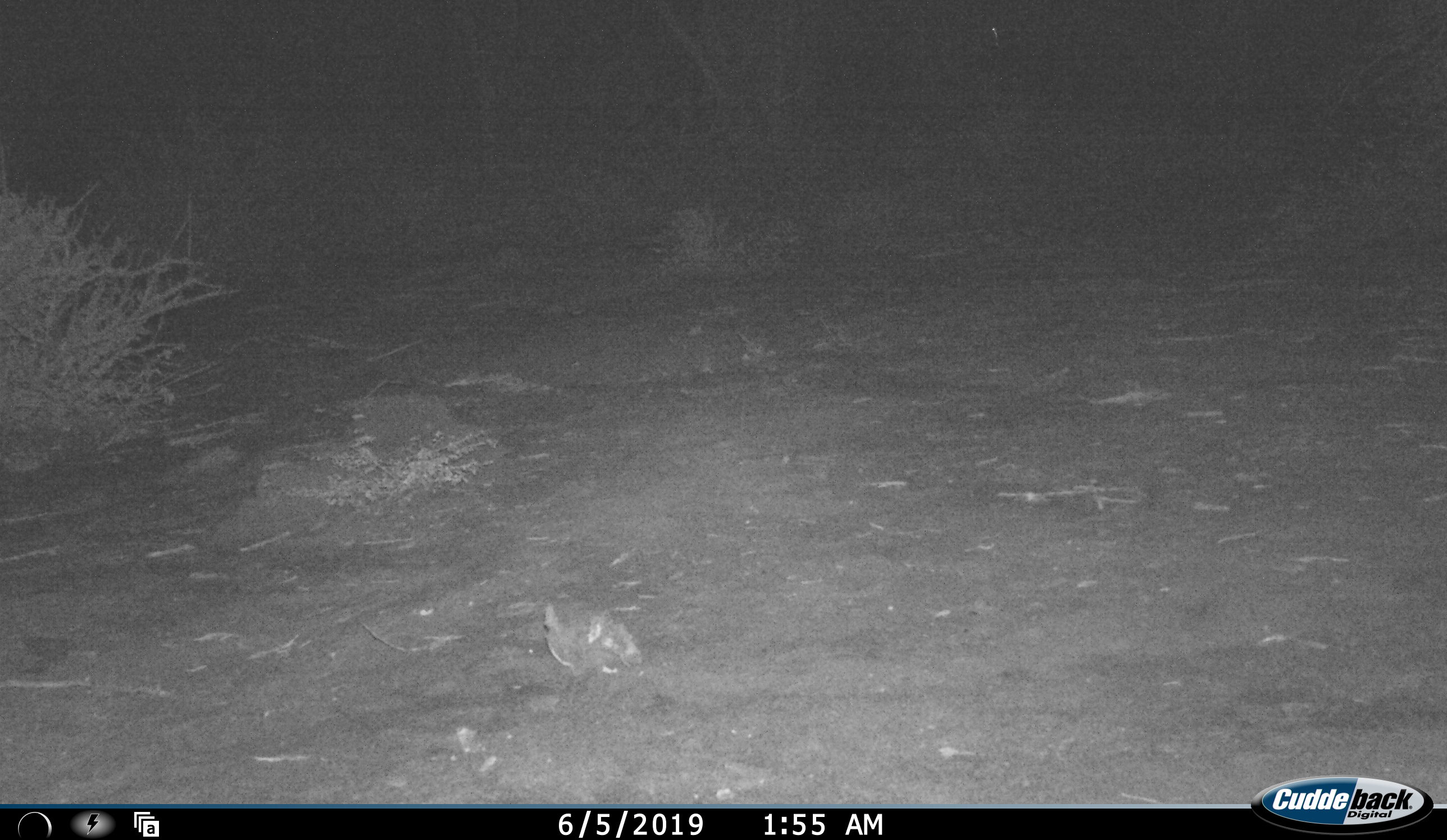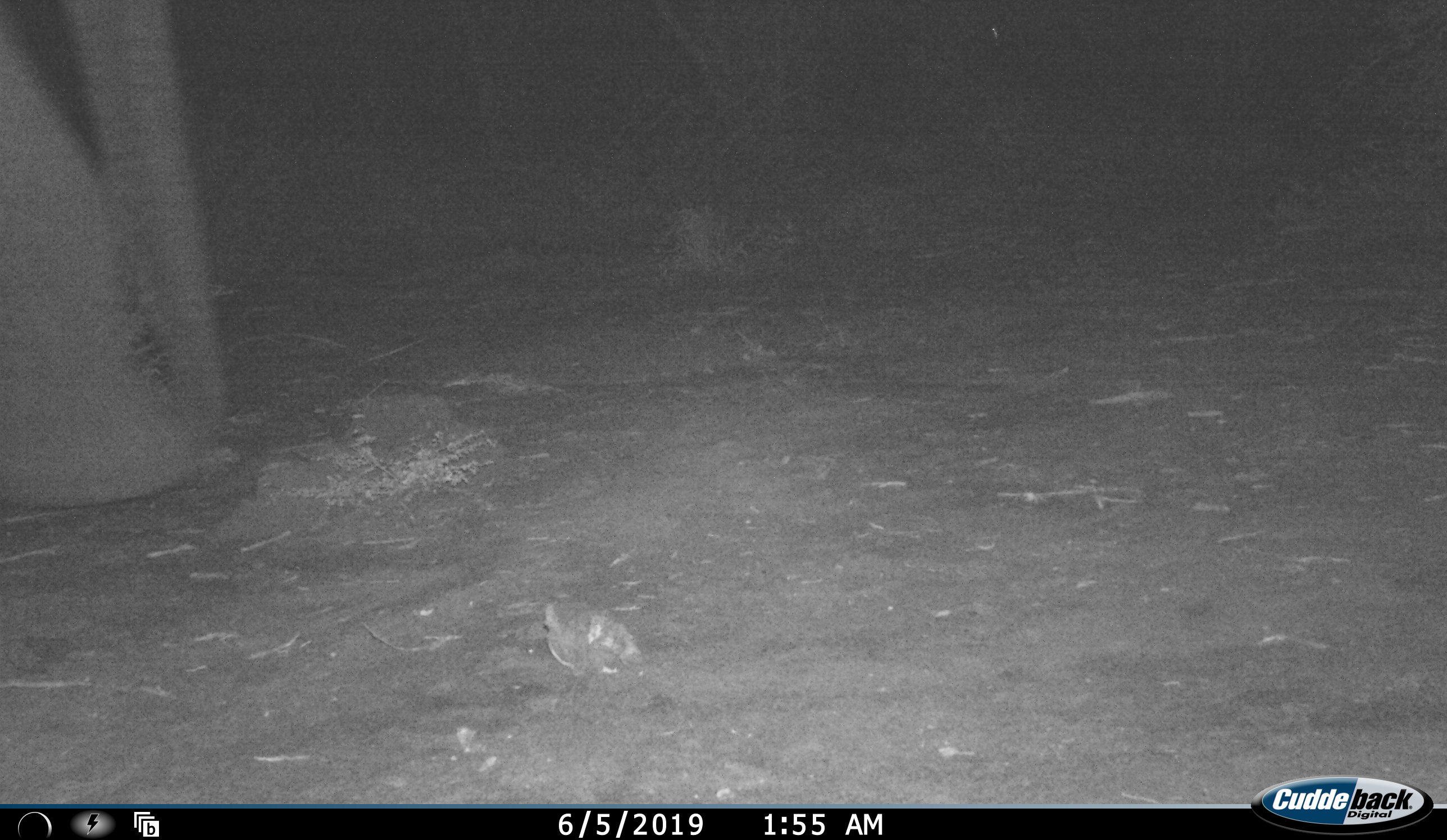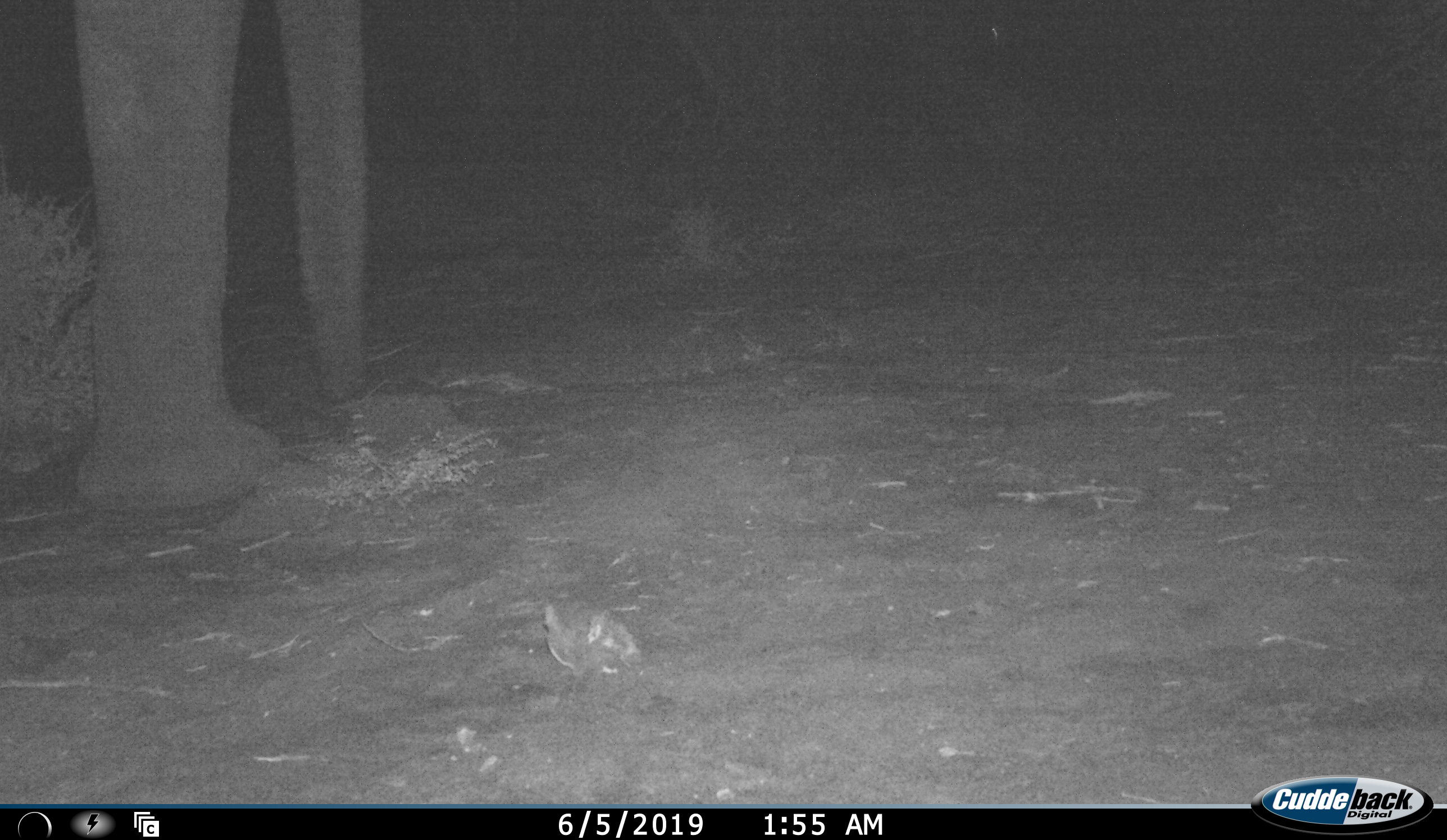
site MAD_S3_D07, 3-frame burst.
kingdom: Animalia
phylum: Chordata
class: Mammalia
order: Proboscidea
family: Elephantidae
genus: Loxodonta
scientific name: Loxodonta africana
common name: african bush elephant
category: elephant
Elephant (african bush elephant) (Loxodonta africana), count 1. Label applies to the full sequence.